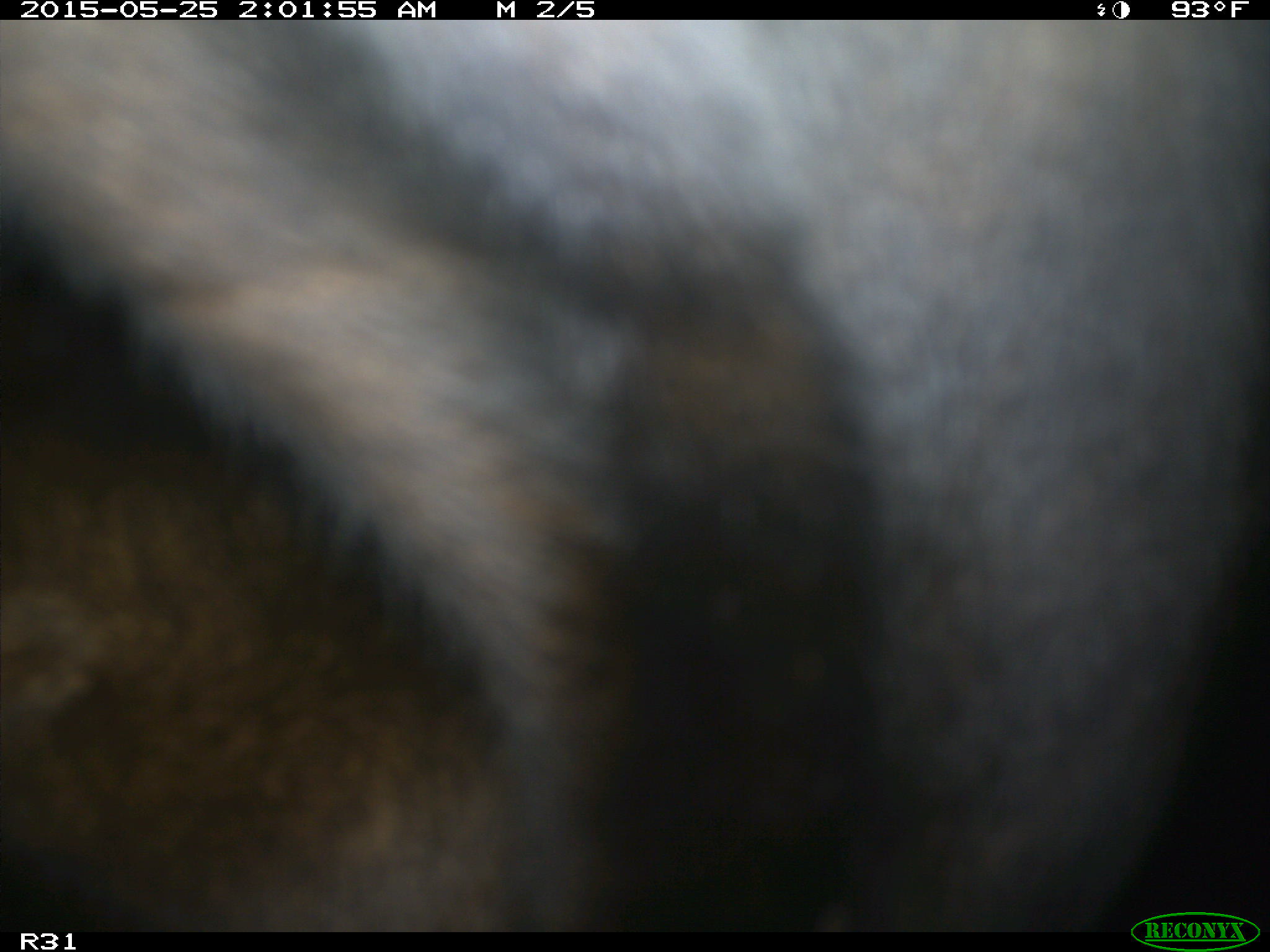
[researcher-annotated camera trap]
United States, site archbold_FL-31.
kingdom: Animalia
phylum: Chordata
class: Mammalia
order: Artiodactyla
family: Bovidae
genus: Bos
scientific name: Bos taurus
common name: domestic cow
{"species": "Bos taurus (domestic cow)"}